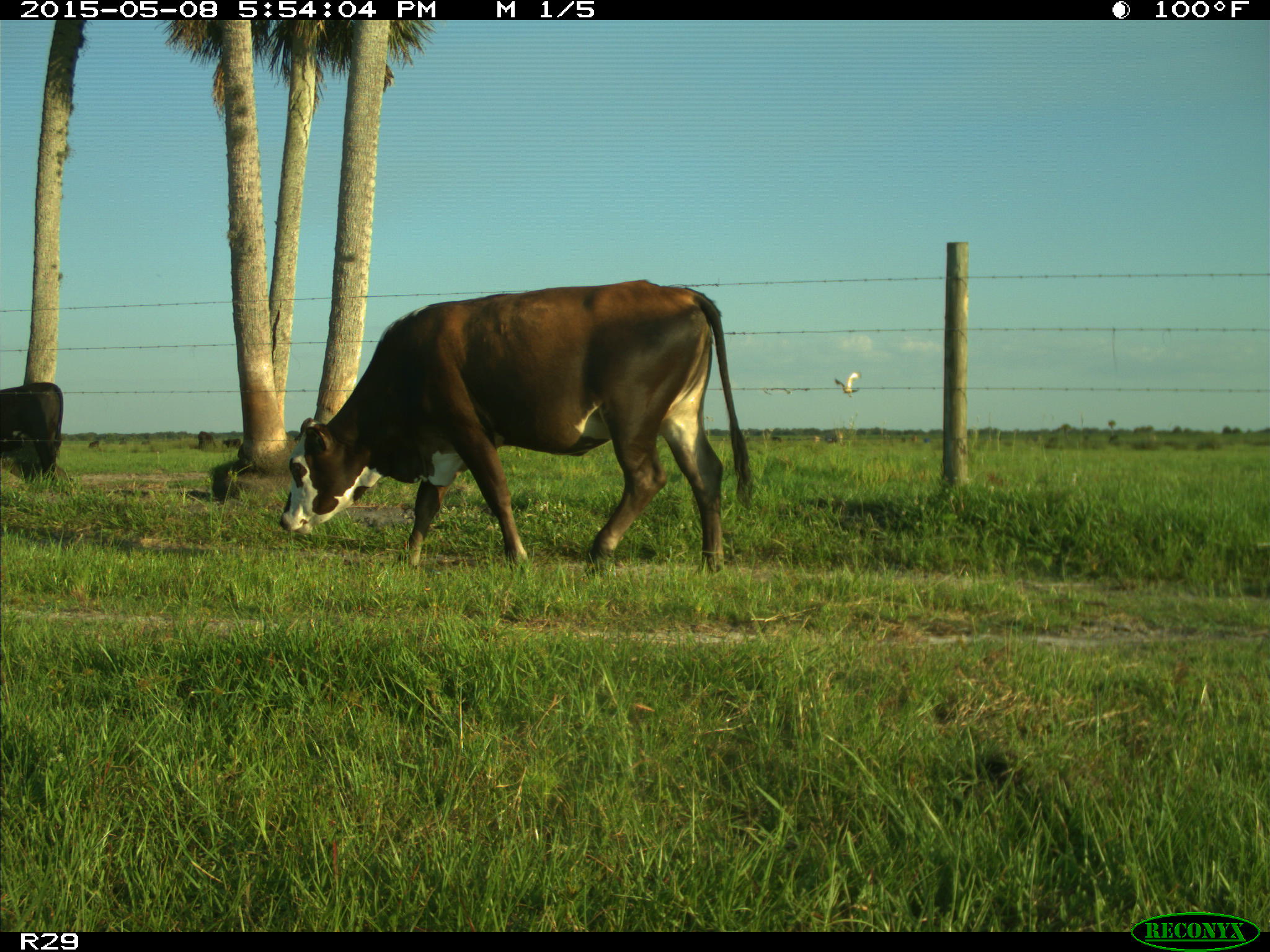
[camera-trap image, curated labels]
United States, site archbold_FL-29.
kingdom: Animalia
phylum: Chordata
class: Mammalia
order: Artiodactyla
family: Bovidae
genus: Bos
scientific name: Bos taurus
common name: domestic cow